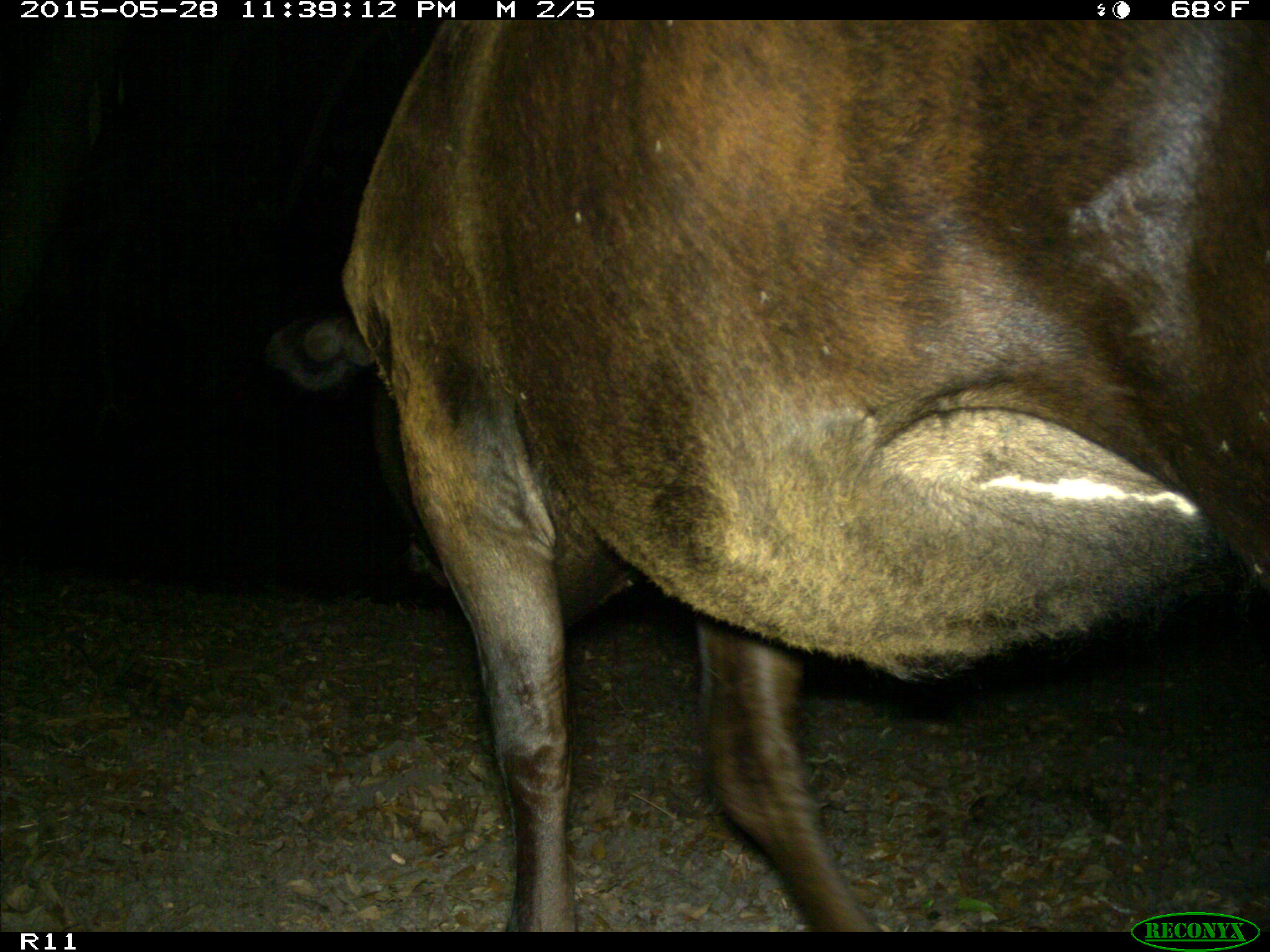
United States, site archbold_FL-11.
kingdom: Animalia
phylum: Chordata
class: Mammalia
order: Artiodactyla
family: Bovidae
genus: Bos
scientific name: Bos taurus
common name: domestic cow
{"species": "Bos taurus (domestic cow)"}